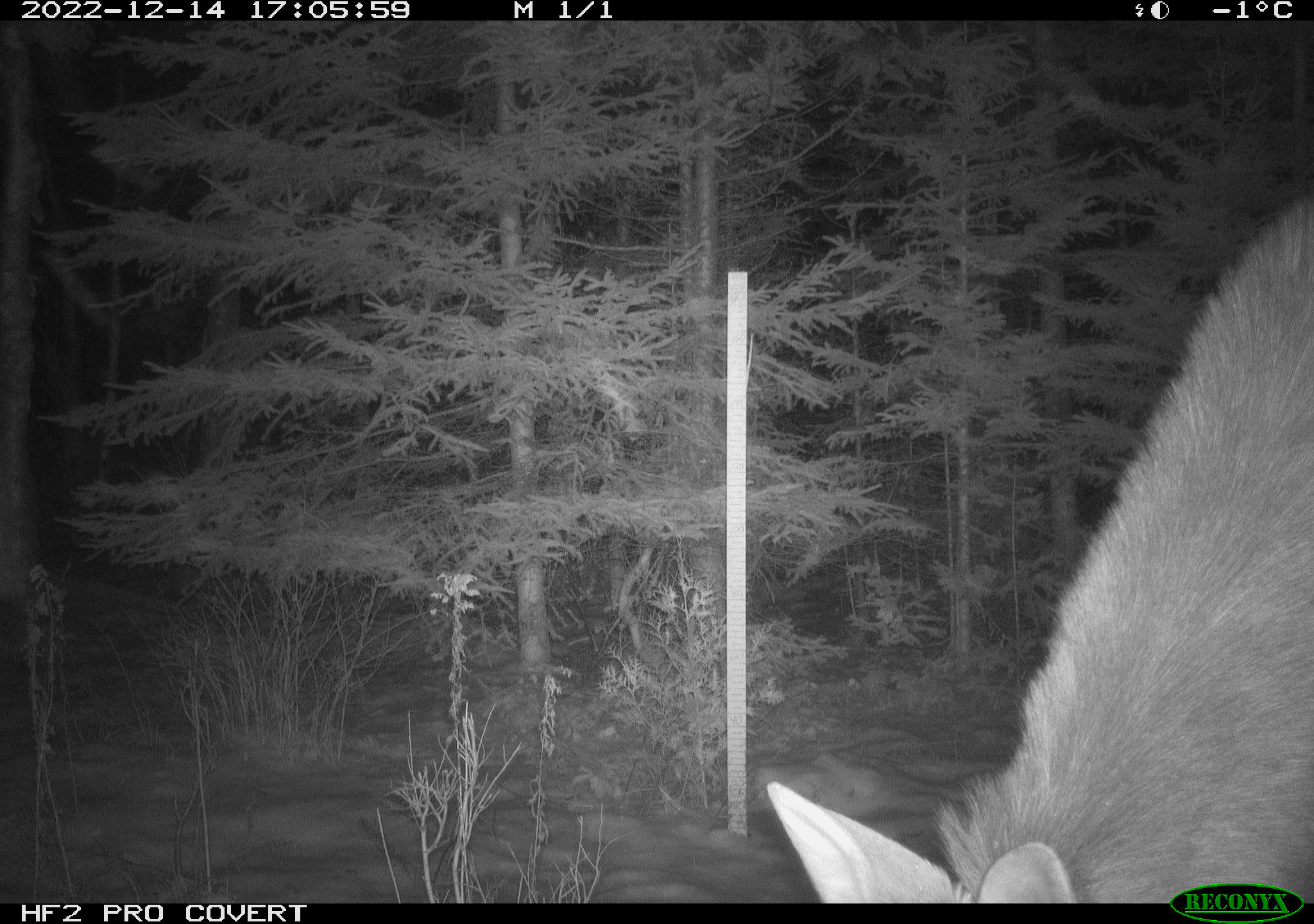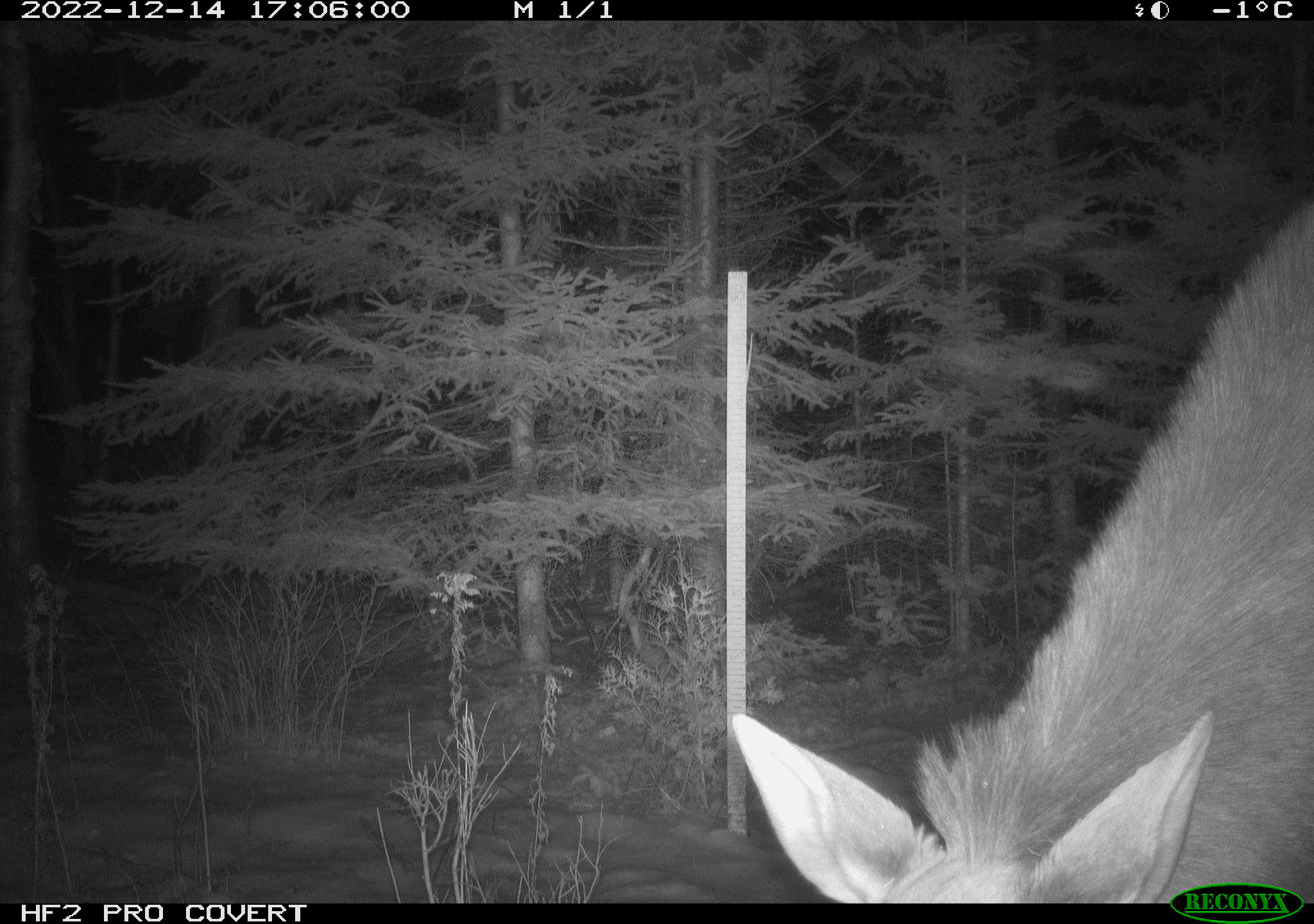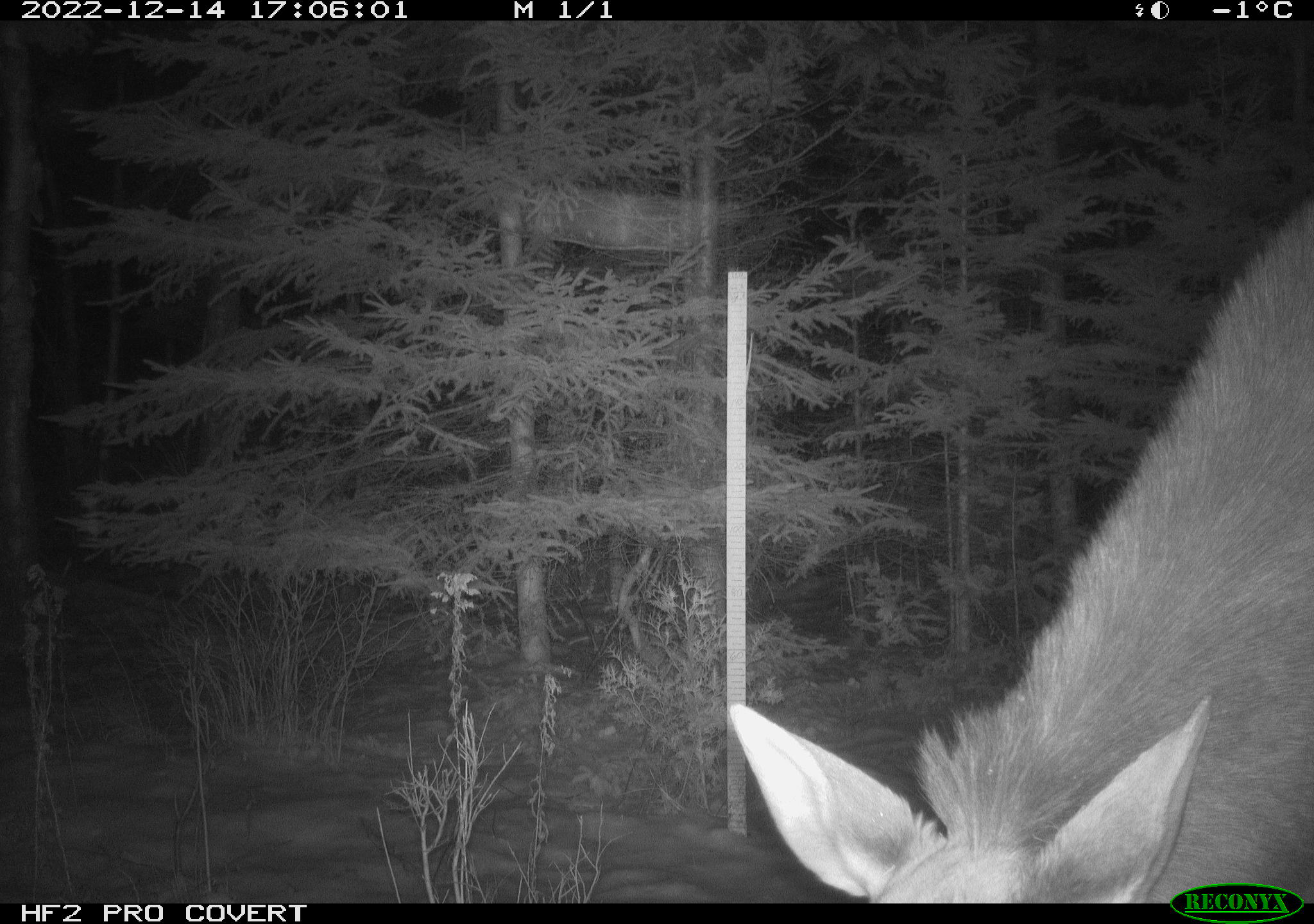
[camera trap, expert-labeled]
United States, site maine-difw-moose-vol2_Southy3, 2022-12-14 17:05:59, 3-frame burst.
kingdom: Animalia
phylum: Chordata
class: Mammalia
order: Artiodactyla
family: Cervidae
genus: Alces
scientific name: Alces alces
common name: moose